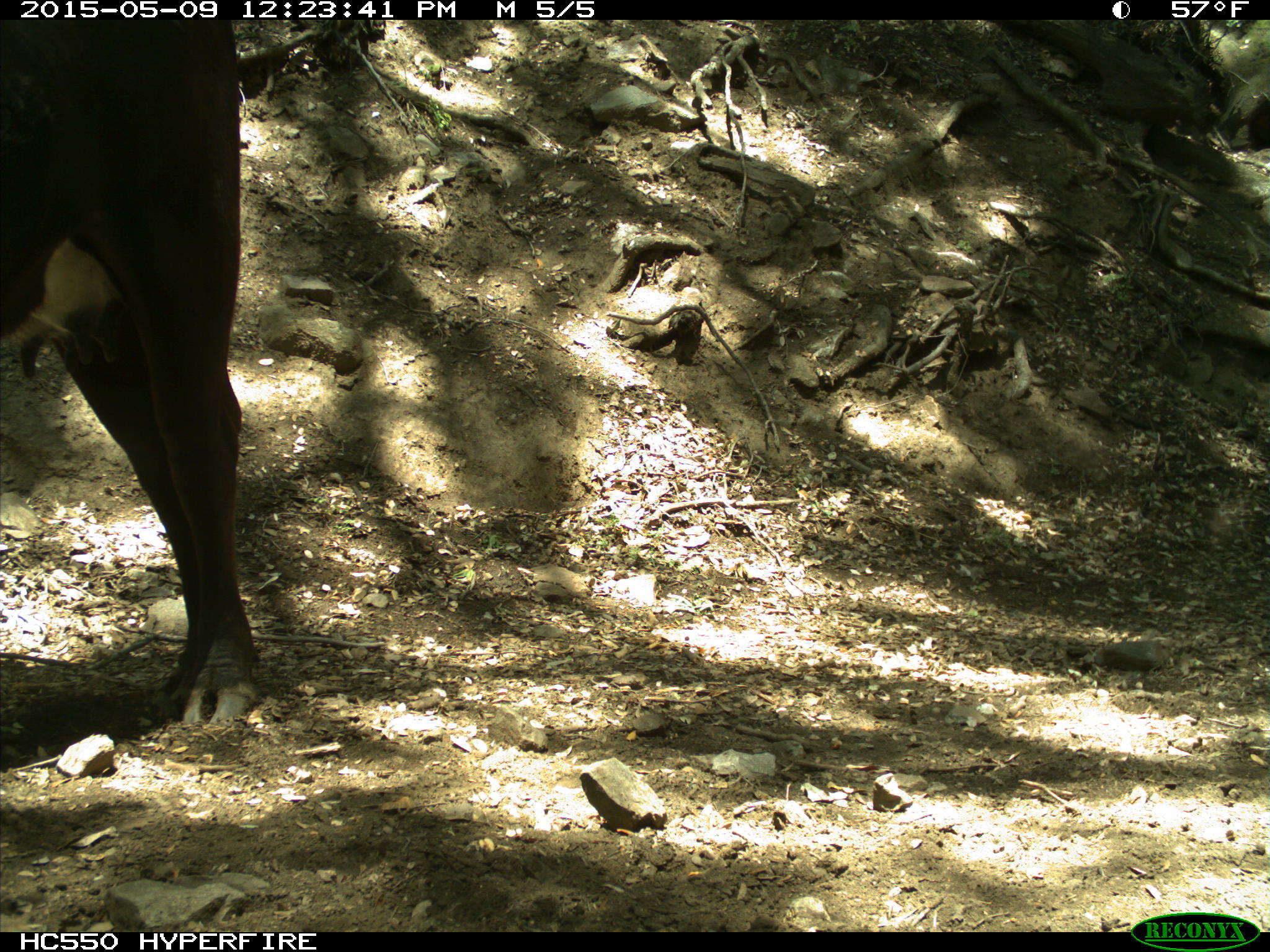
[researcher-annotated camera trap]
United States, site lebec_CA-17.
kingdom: Animalia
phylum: Chordata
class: Mammalia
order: Artiodactyla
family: Bovidae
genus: Bos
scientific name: Bos taurus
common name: domestic cow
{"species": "Bos taurus (domestic cow)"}